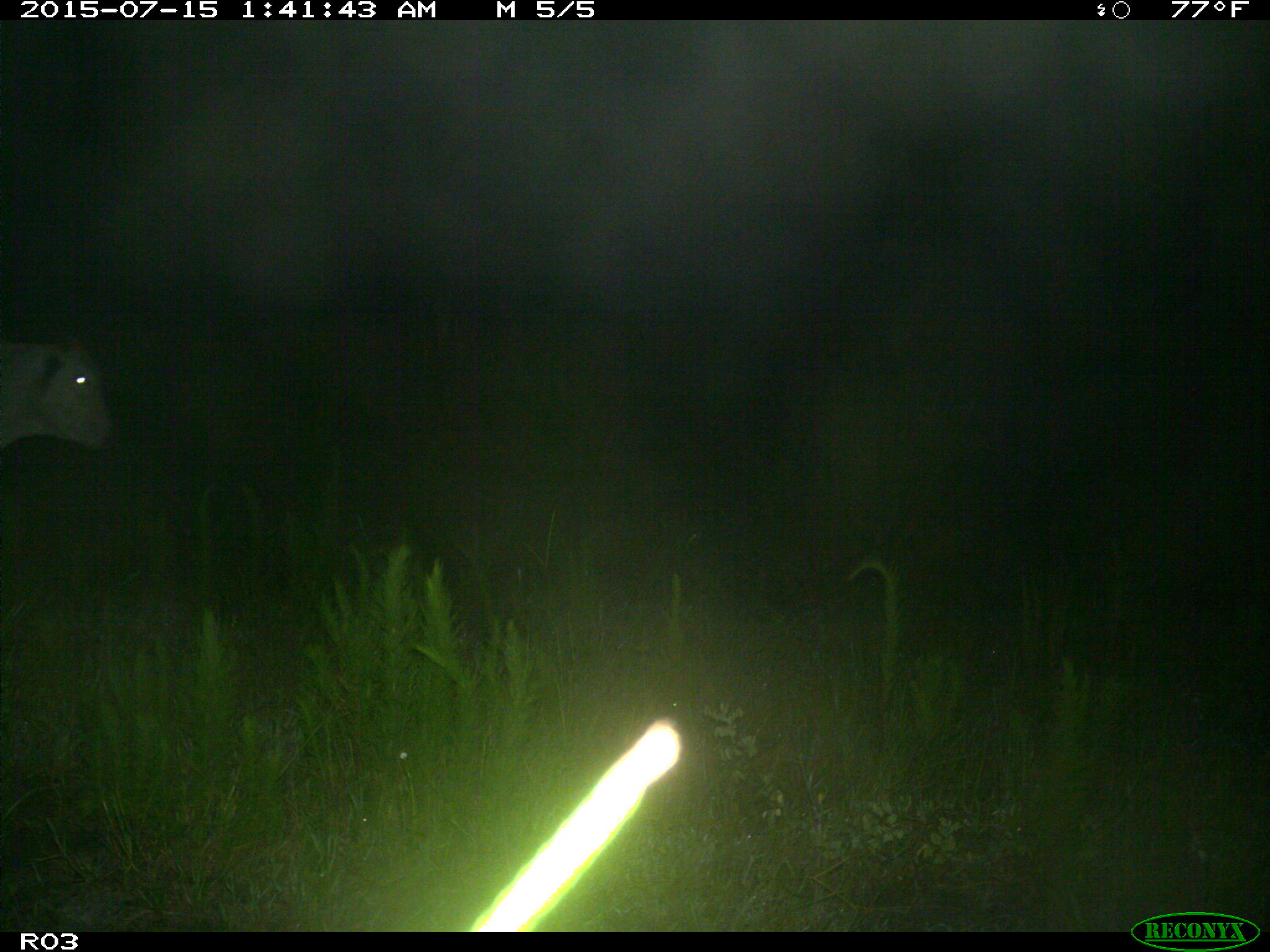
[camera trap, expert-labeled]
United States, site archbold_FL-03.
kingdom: Animalia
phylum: Chordata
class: Mammalia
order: Artiodactyla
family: Bovidae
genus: Bos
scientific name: Bos taurus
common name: domestic cow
Bos taurus (domestic cow).